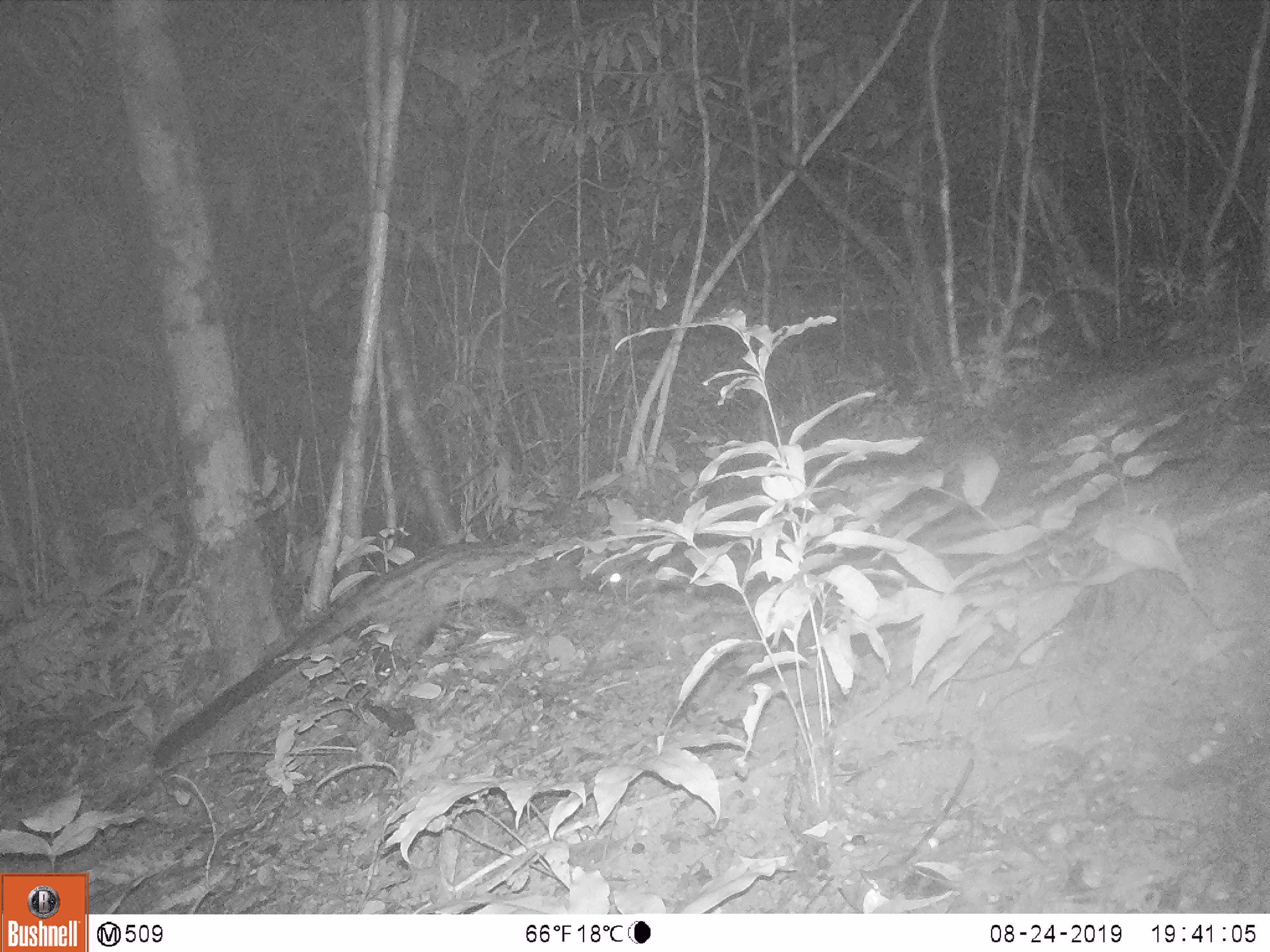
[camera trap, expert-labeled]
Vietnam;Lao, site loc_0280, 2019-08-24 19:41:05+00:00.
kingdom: Animalia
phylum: Chordata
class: Mammalia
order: Carnivora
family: Viverridae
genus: Paradoxurus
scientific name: Paradoxurus hermaphroditus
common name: common palm civet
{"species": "common palm civet (Paradoxurus hermaphroditus)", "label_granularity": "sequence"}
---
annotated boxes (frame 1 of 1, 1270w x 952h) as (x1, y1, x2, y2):
common palm civet: (153, 538, 637, 771)